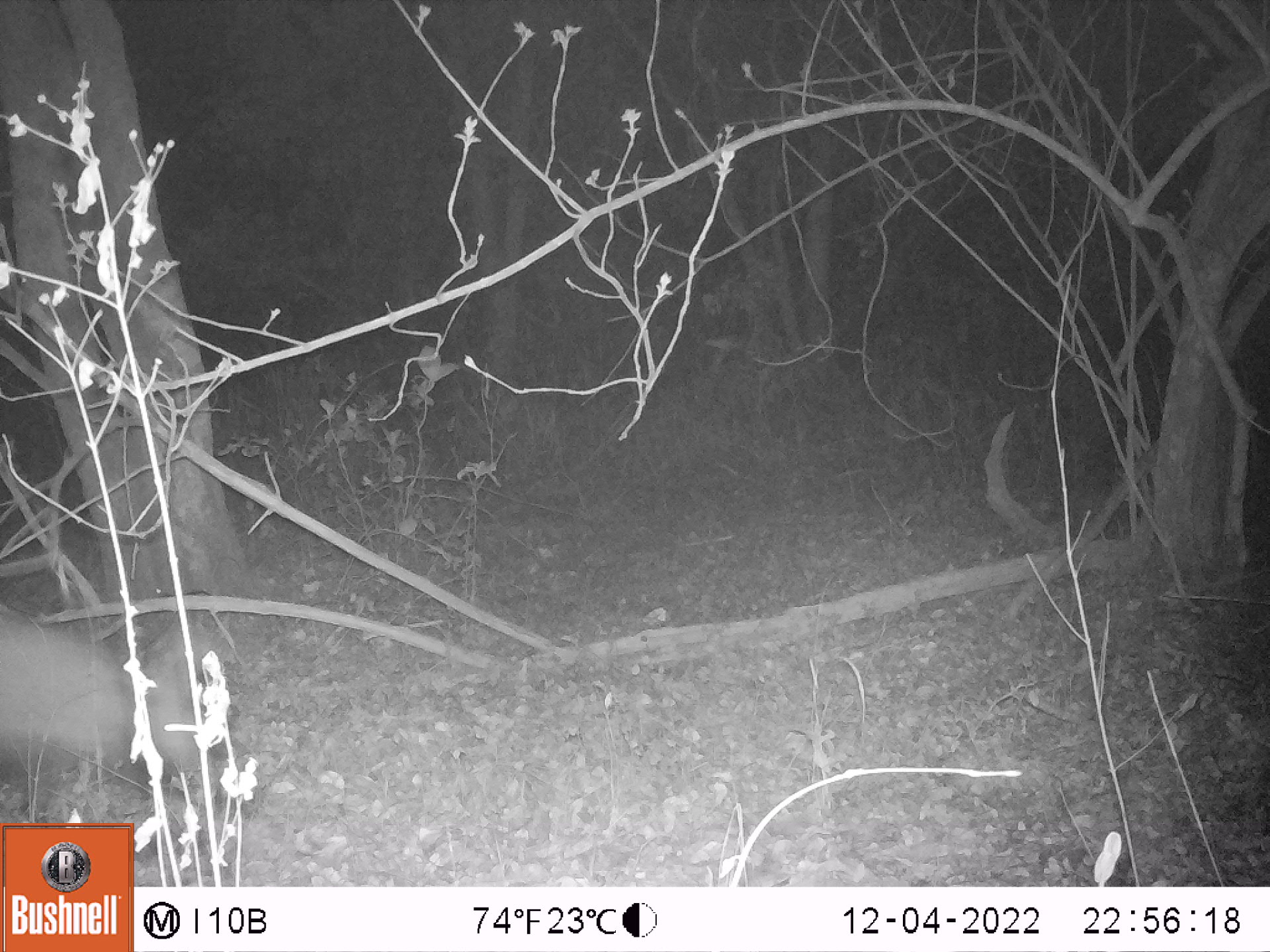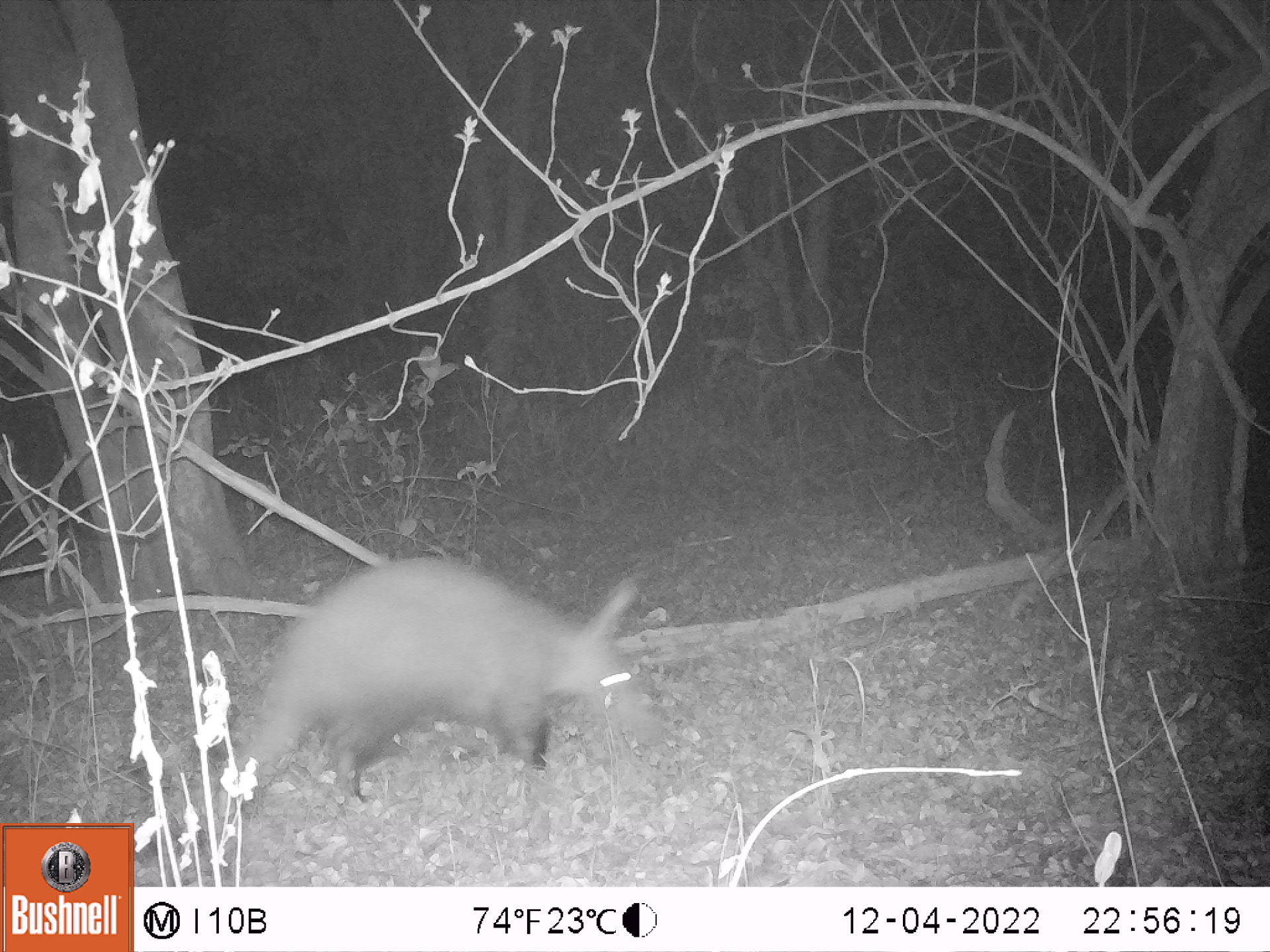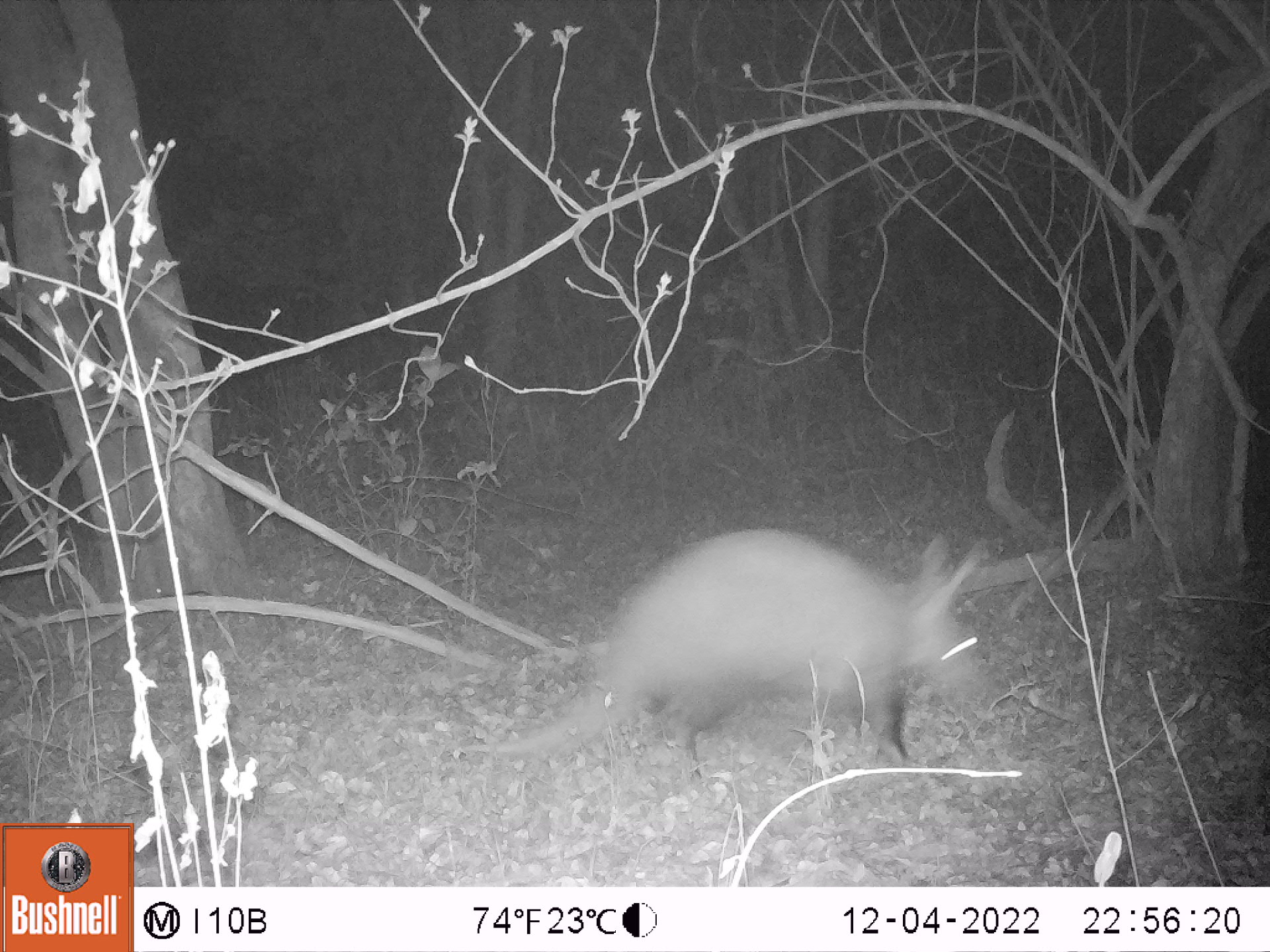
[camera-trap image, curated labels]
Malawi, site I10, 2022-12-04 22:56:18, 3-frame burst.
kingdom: Animalia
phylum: Chordata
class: Mammalia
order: Tubulidentata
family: Orycteropodidae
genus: Orycteropus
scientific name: Orycteropus afer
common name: aardvark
Aardvark (Orycteropus afer), count 1.